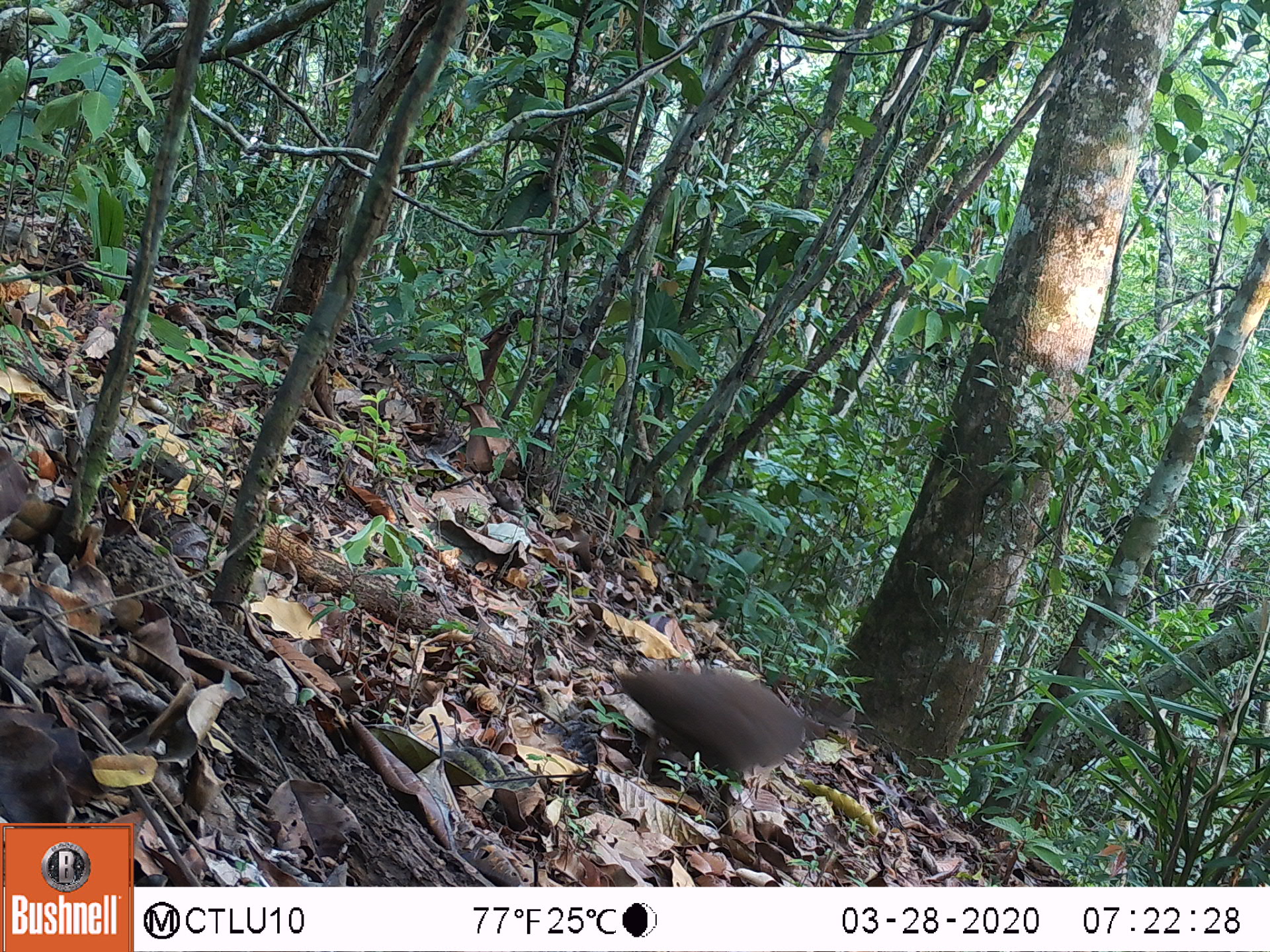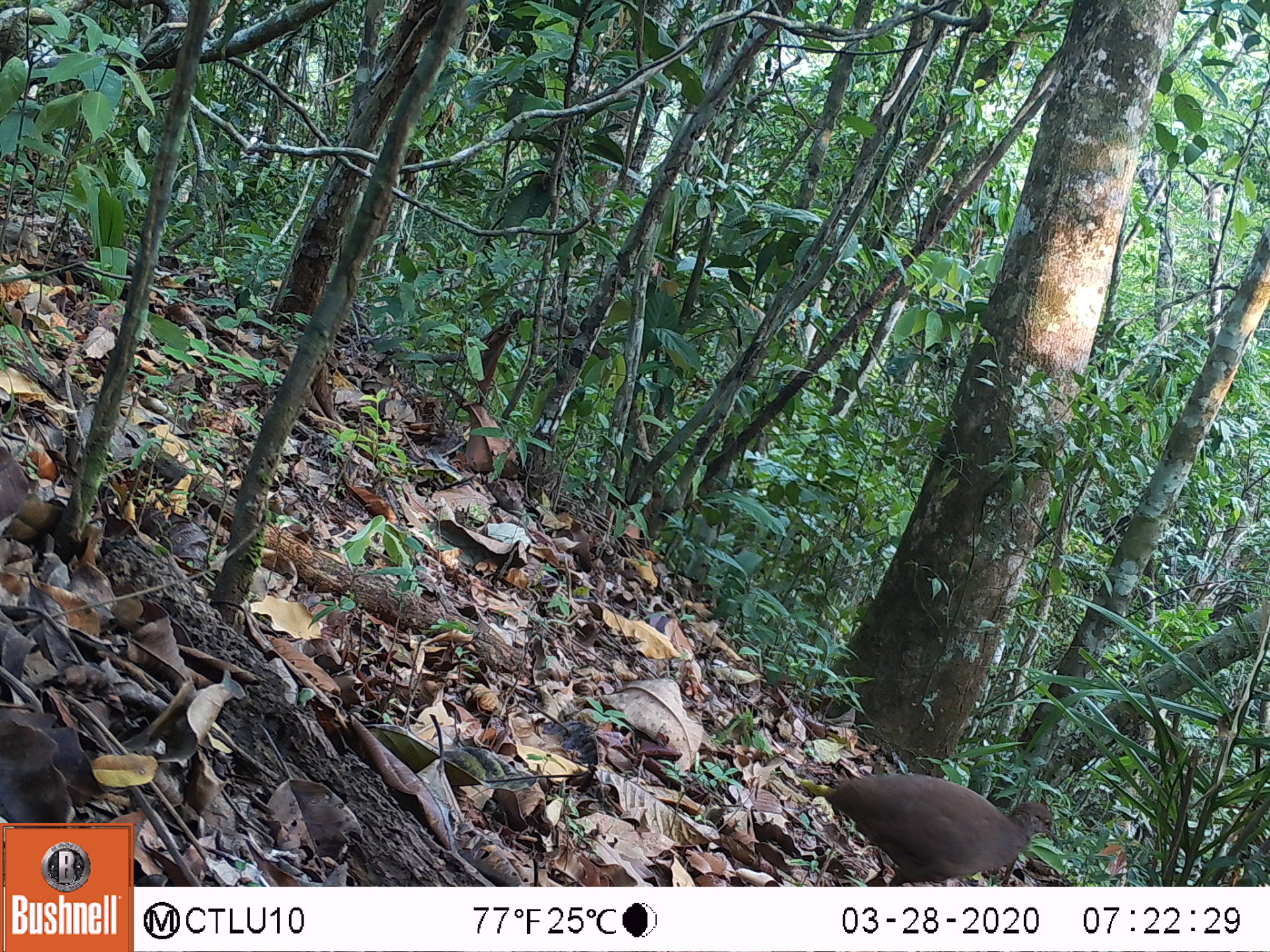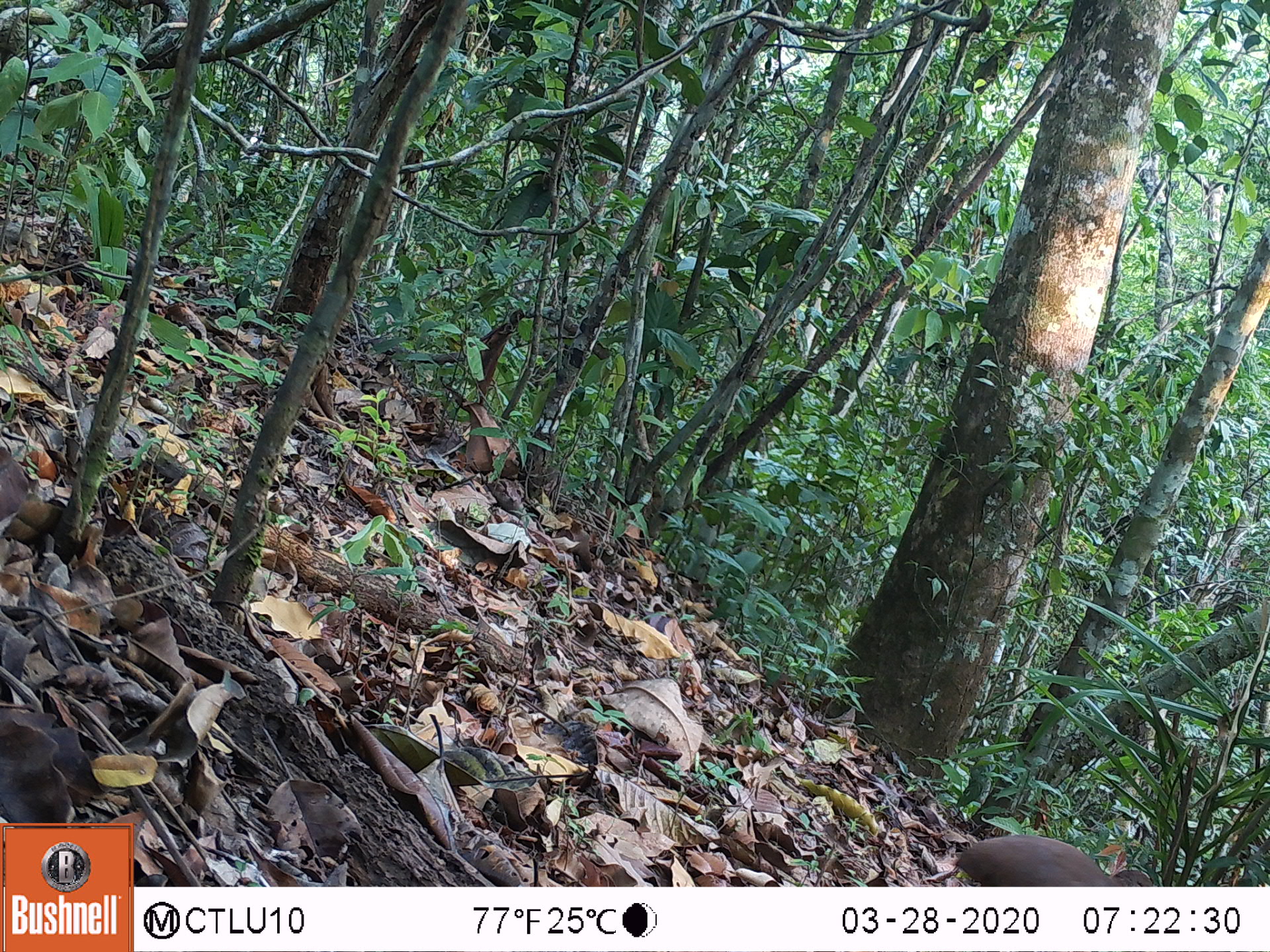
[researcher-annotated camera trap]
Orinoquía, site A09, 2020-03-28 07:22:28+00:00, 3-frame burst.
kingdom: Animalia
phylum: Chordata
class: Aves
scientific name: Aves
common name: bird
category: unknown bird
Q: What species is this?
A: Unknown bird (bird) (Aves).